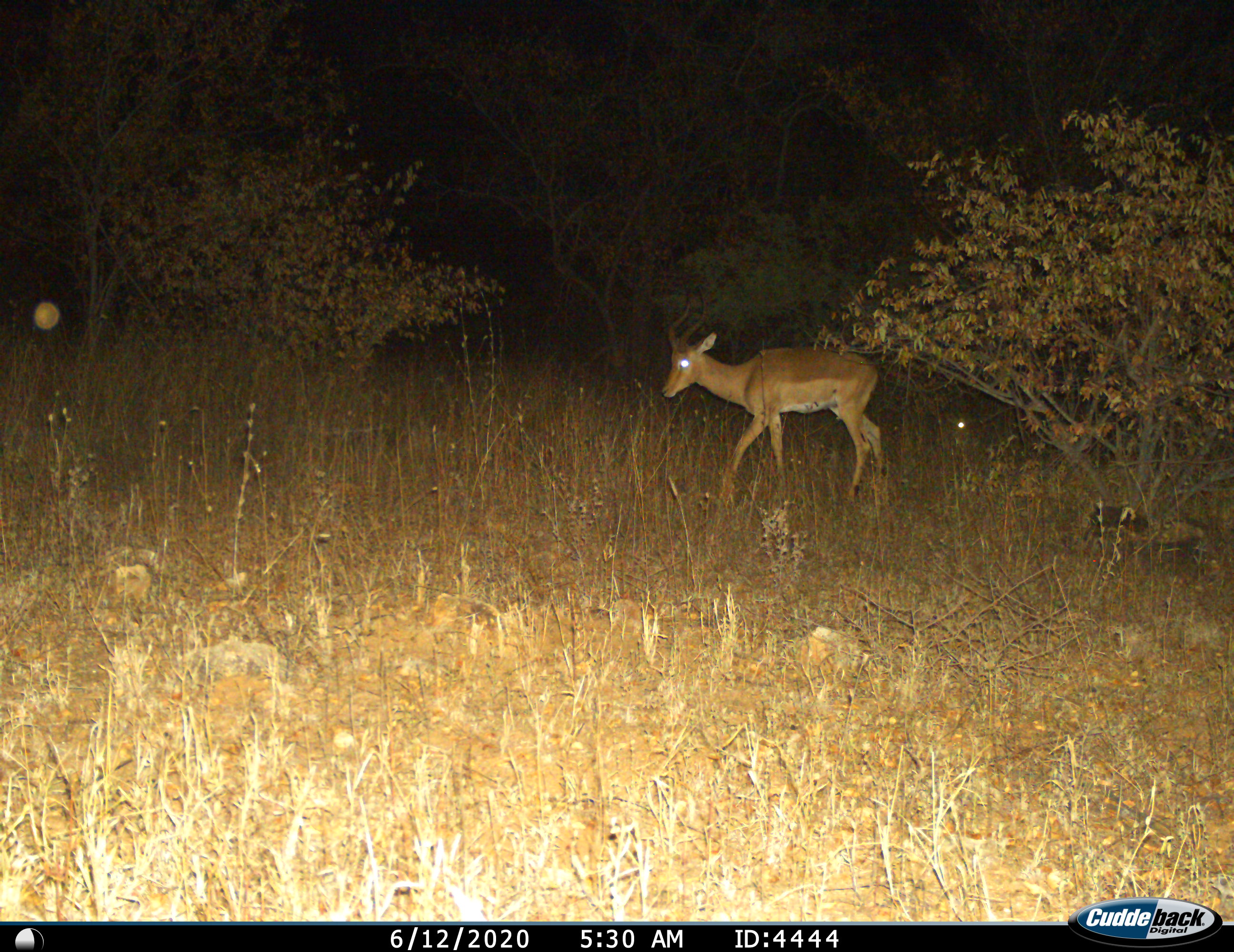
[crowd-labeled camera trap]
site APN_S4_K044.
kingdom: Animalia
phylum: Chordata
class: Mammalia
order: Artiodactyla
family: Bovidae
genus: Aepyceros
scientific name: Aepyceros melampus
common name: impala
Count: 1.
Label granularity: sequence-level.